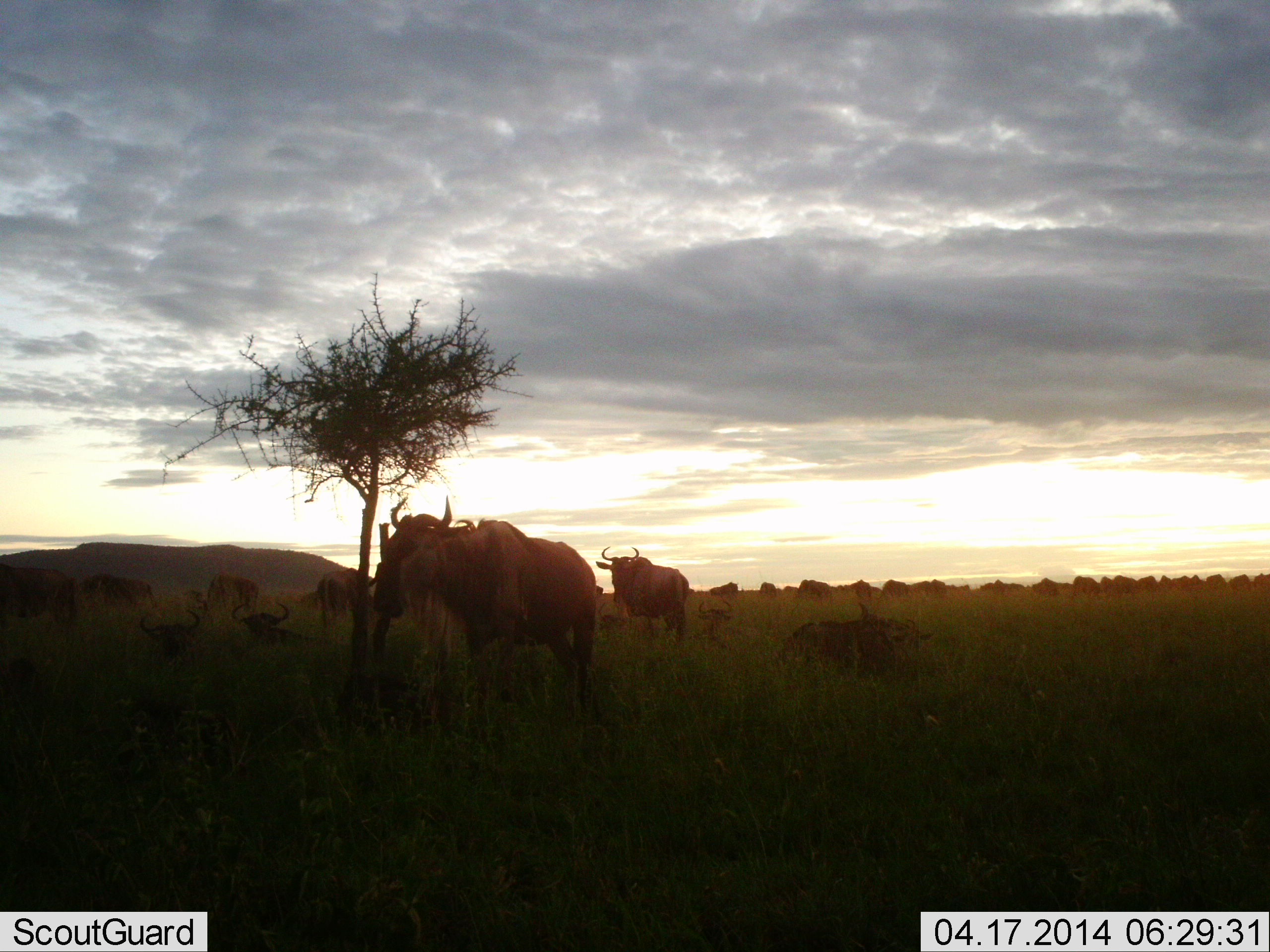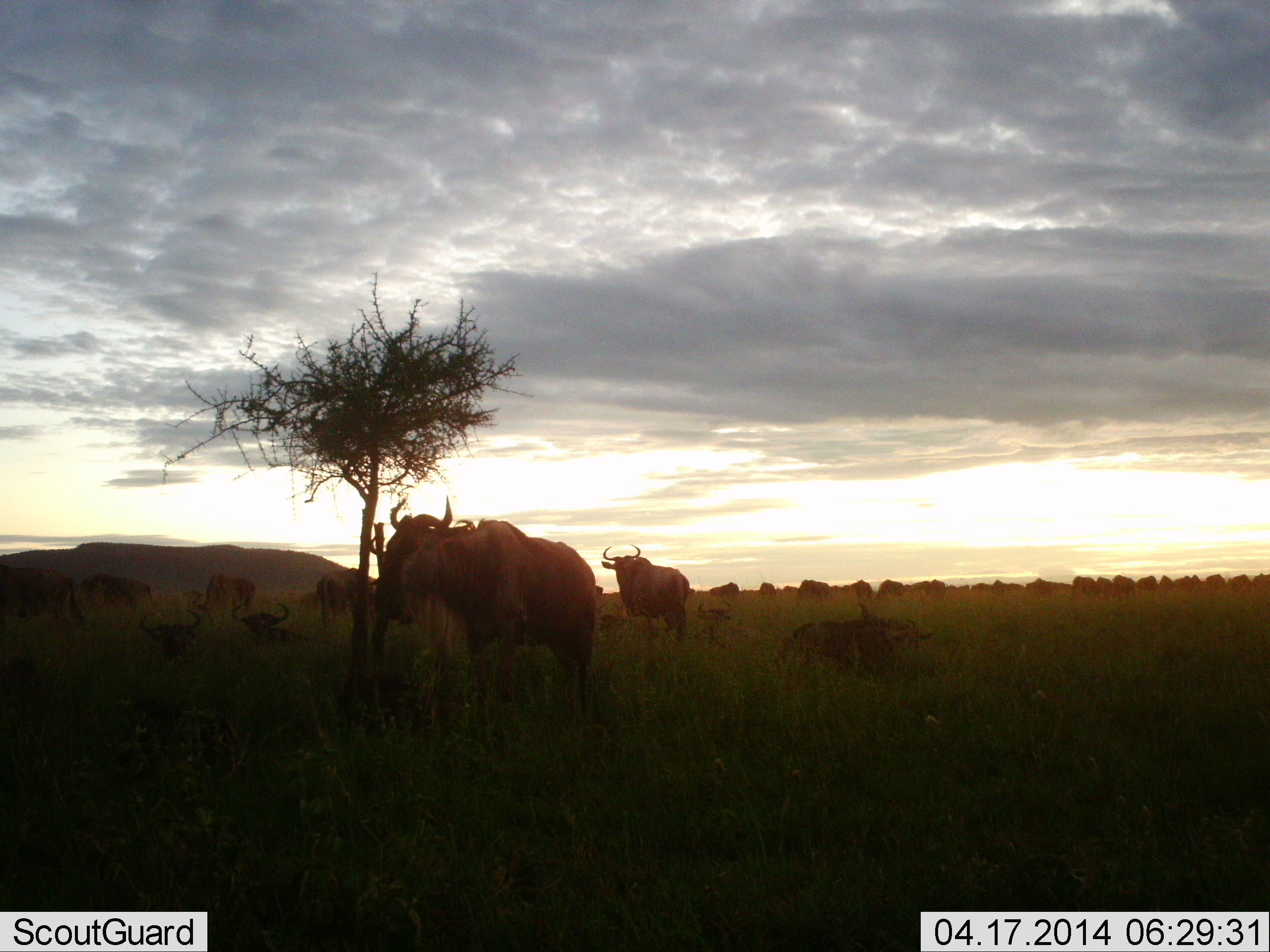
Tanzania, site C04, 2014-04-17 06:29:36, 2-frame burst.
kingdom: Animalia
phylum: Chordata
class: Mammalia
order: Artiodactyla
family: Bovidae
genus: Connochaetes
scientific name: Connochaetes taurinus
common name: blue wildebeest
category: wildebeest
Wildebeest (blue wildebeest) (Connochaetes taurinus), count 11-50. Behavior (volunteer vote fractions): standing 90%, resting 60%, moving 20%, interacting 0%. Young present (vote fraction): 0%. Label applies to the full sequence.